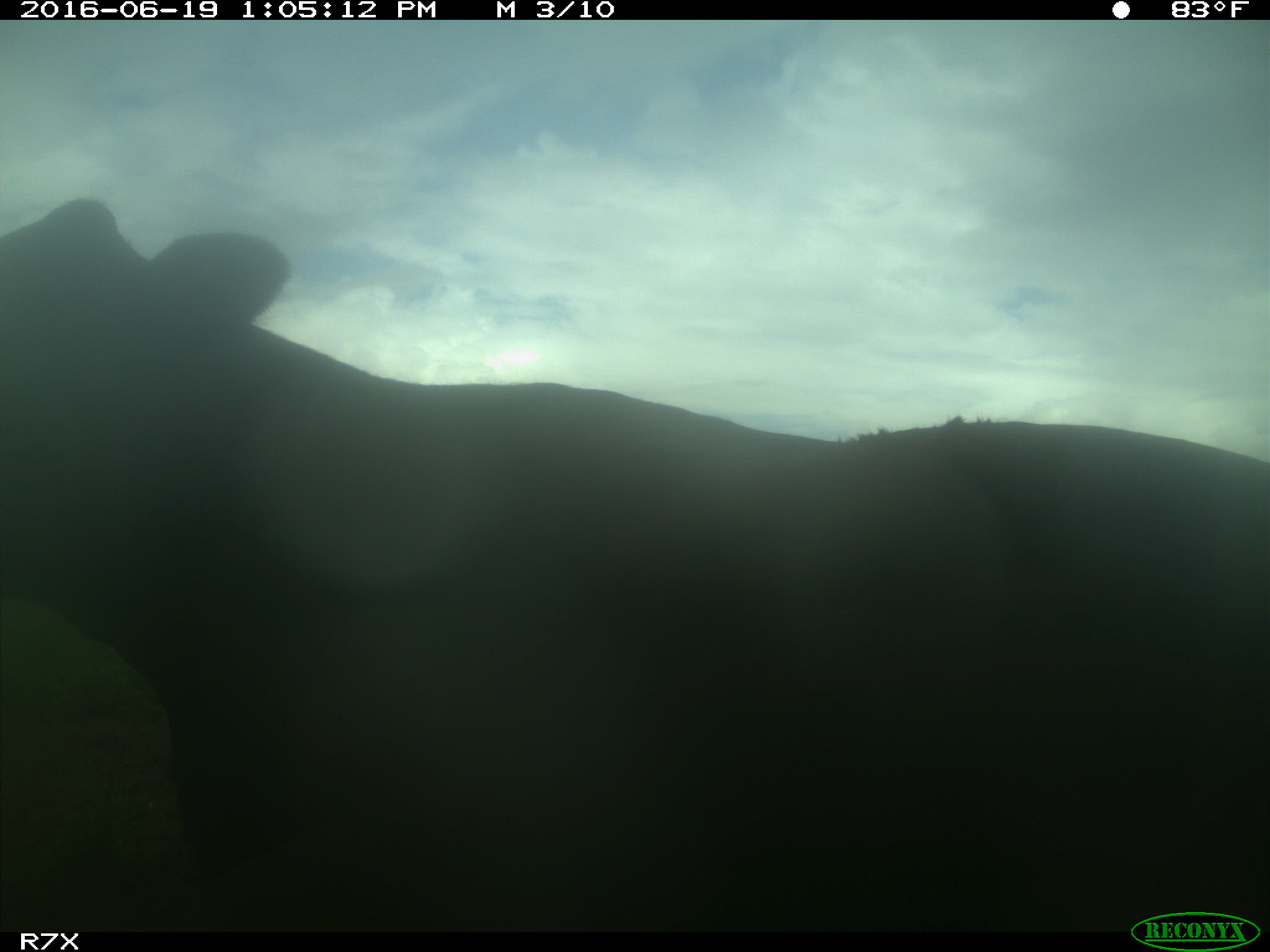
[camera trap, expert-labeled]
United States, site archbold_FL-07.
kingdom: Animalia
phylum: Chordata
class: Mammalia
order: Artiodactyla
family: Bovidae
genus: Bos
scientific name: Bos taurus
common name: domestic cow